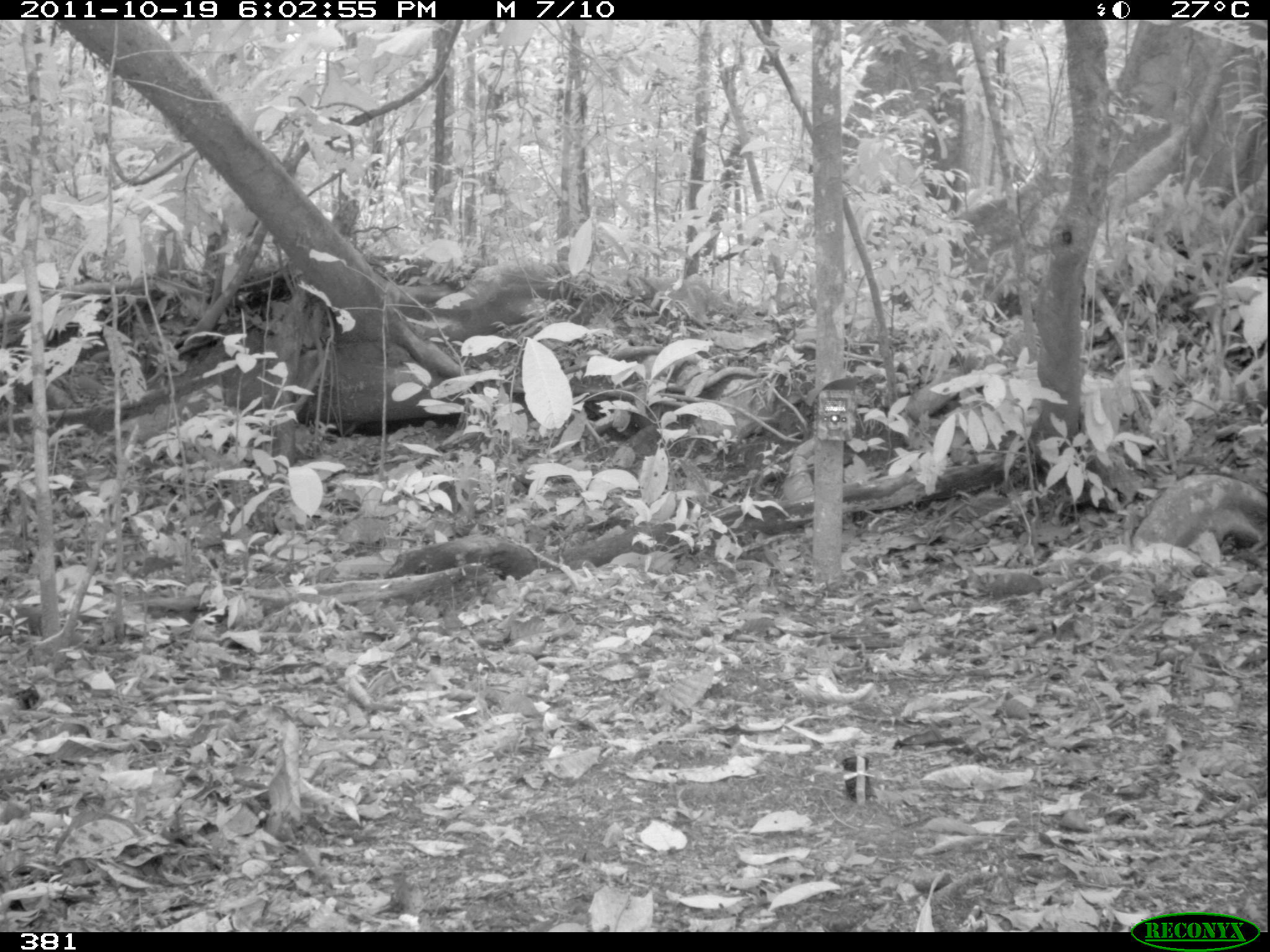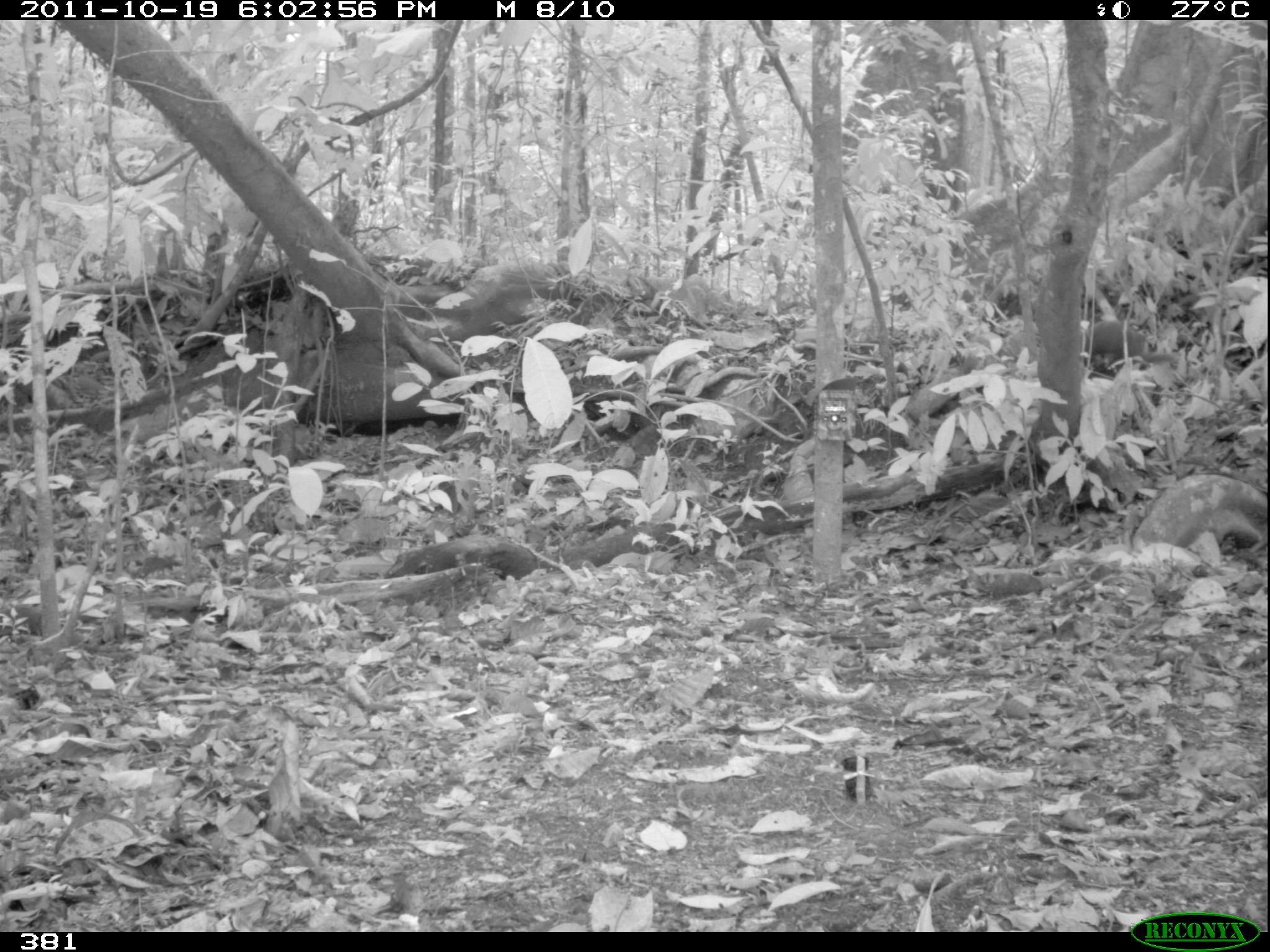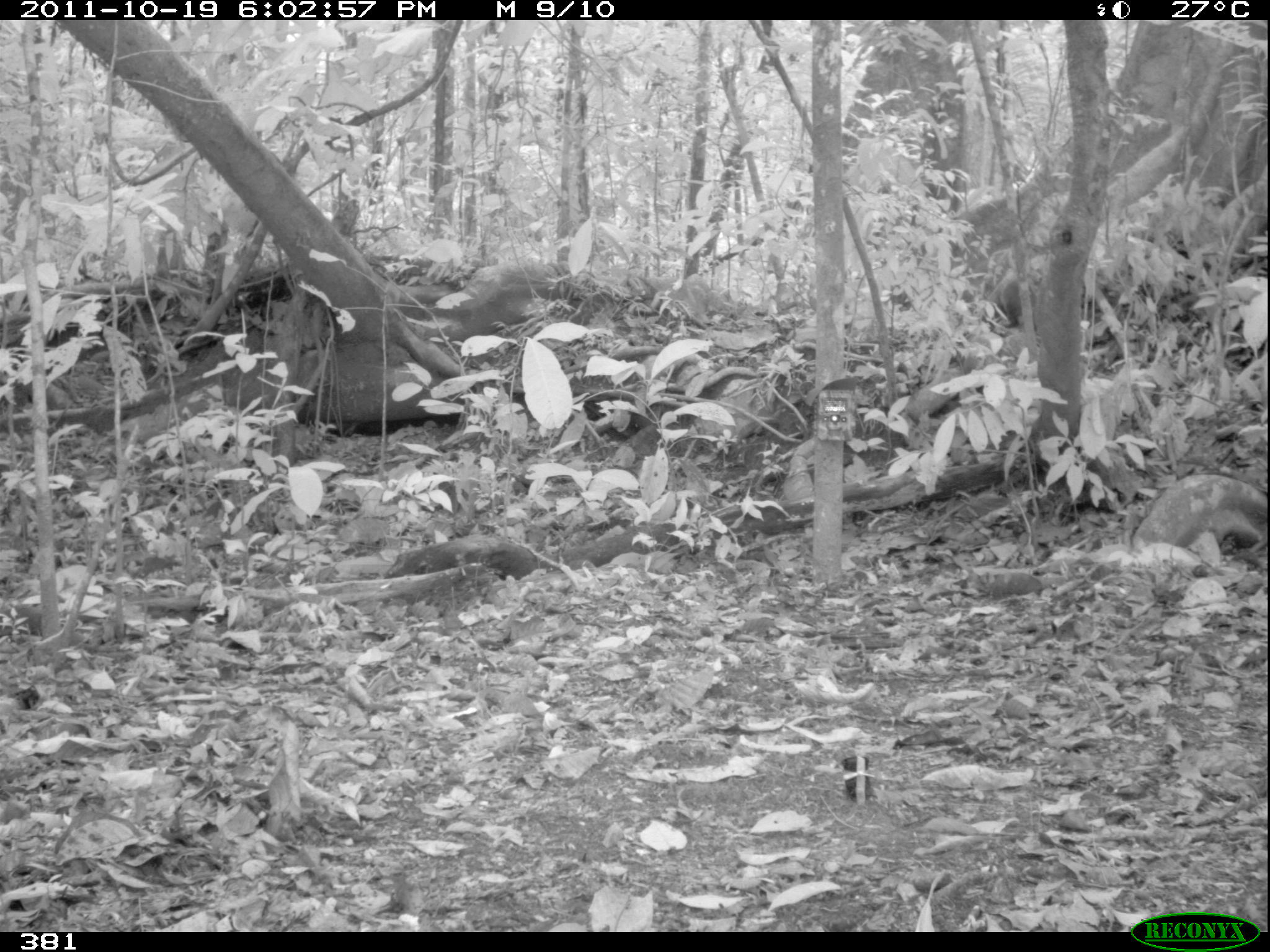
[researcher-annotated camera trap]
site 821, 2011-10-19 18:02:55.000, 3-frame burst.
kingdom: Animalia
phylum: Chordata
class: Mammalia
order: Carnivora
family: Mustelidae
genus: Galictis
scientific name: Galictis vittata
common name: greater grison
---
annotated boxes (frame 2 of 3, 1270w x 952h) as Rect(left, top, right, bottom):
galictis vittata: Rect(1082, 319, 1177, 364)